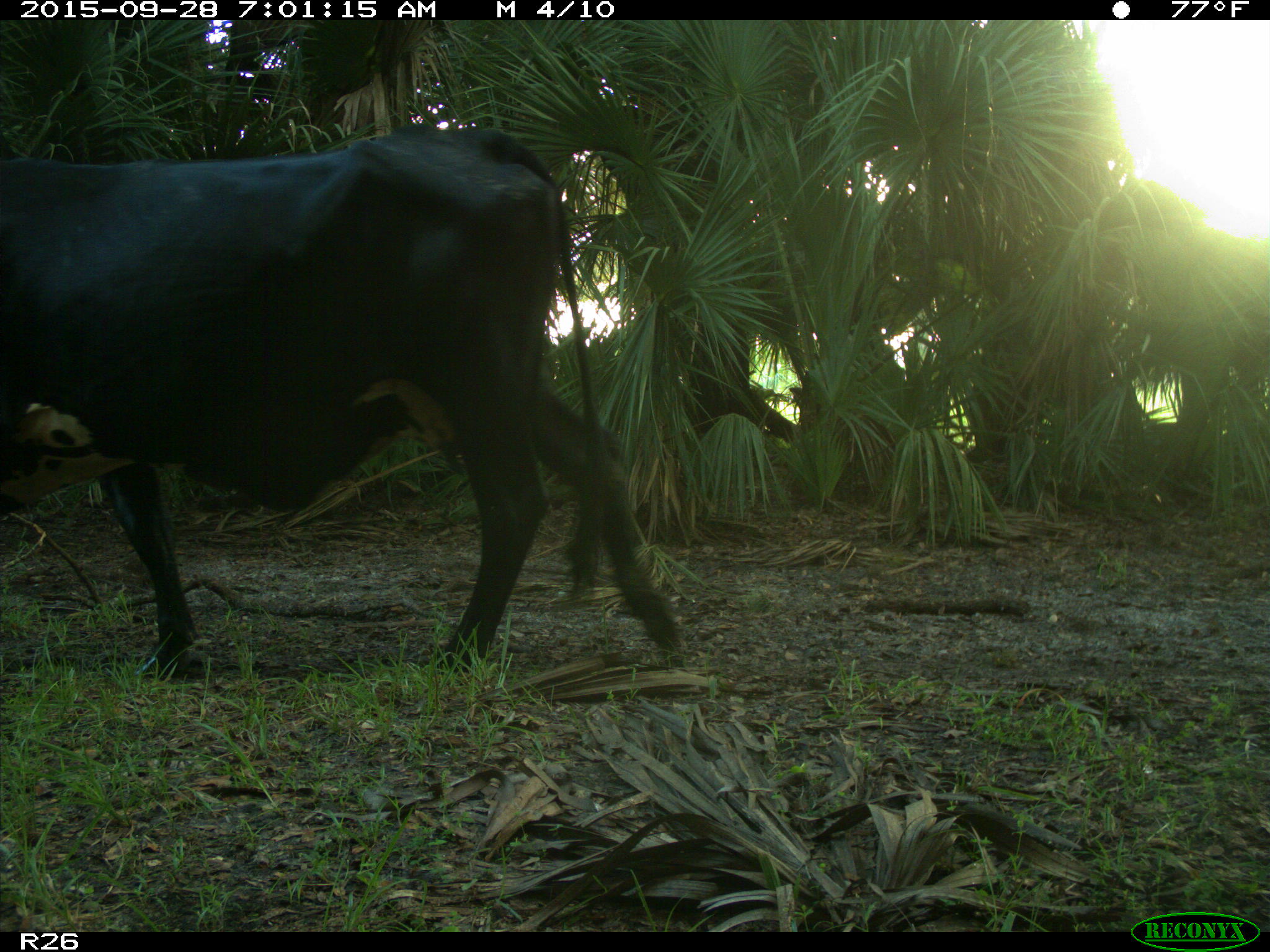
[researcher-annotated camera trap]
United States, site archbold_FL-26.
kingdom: Animalia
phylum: Chordata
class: Mammalia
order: Artiodactyla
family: Bovidae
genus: Bos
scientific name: Bos taurus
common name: domestic cow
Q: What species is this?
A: Bos taurus (domestic cow).